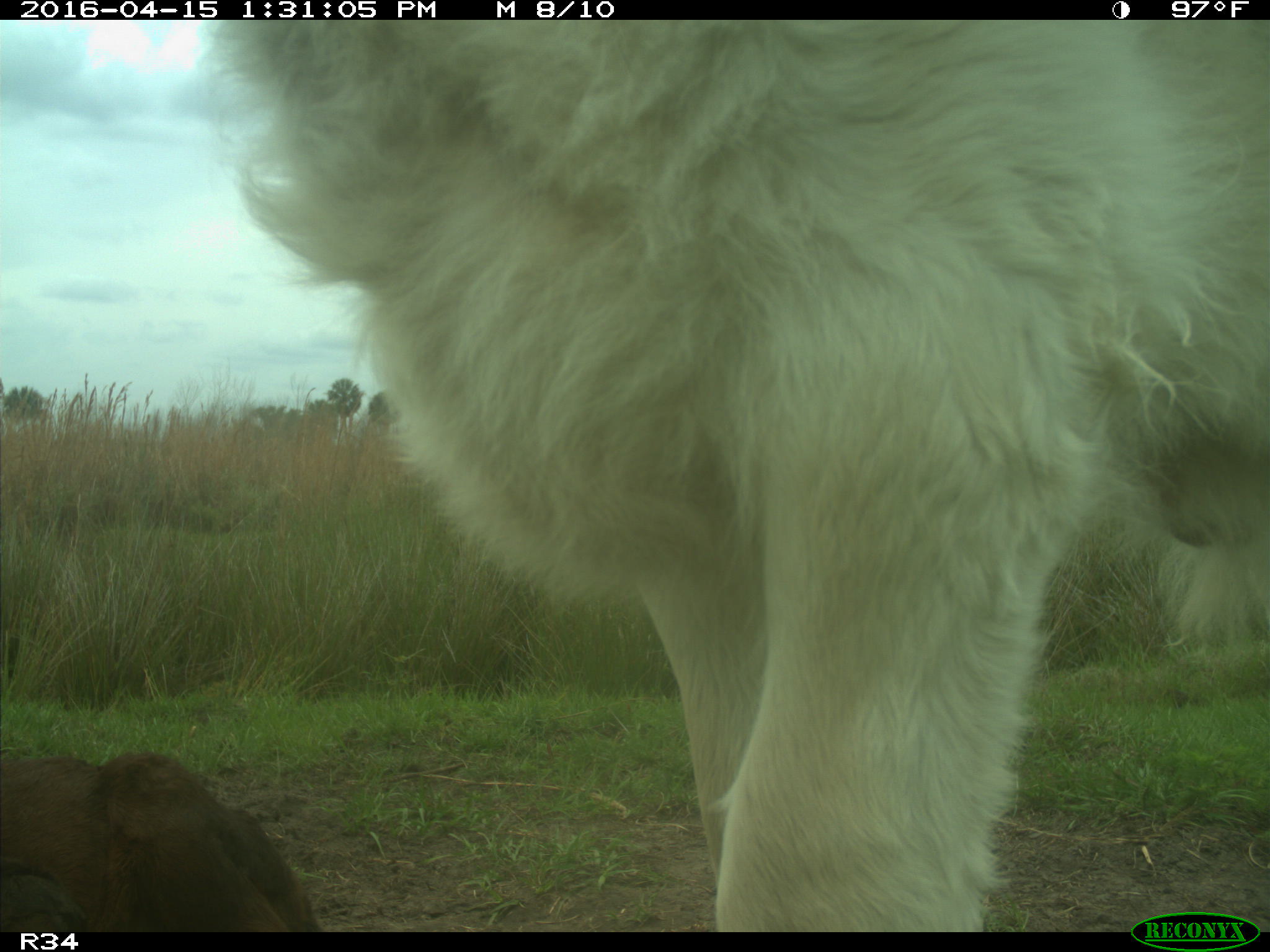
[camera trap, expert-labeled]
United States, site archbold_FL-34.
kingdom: Animalia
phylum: Chordata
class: Mammalia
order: Artiodactyla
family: Bovidae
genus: Bos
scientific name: Bos taurus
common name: domestic cow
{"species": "Bos taurus (domestic cow)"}